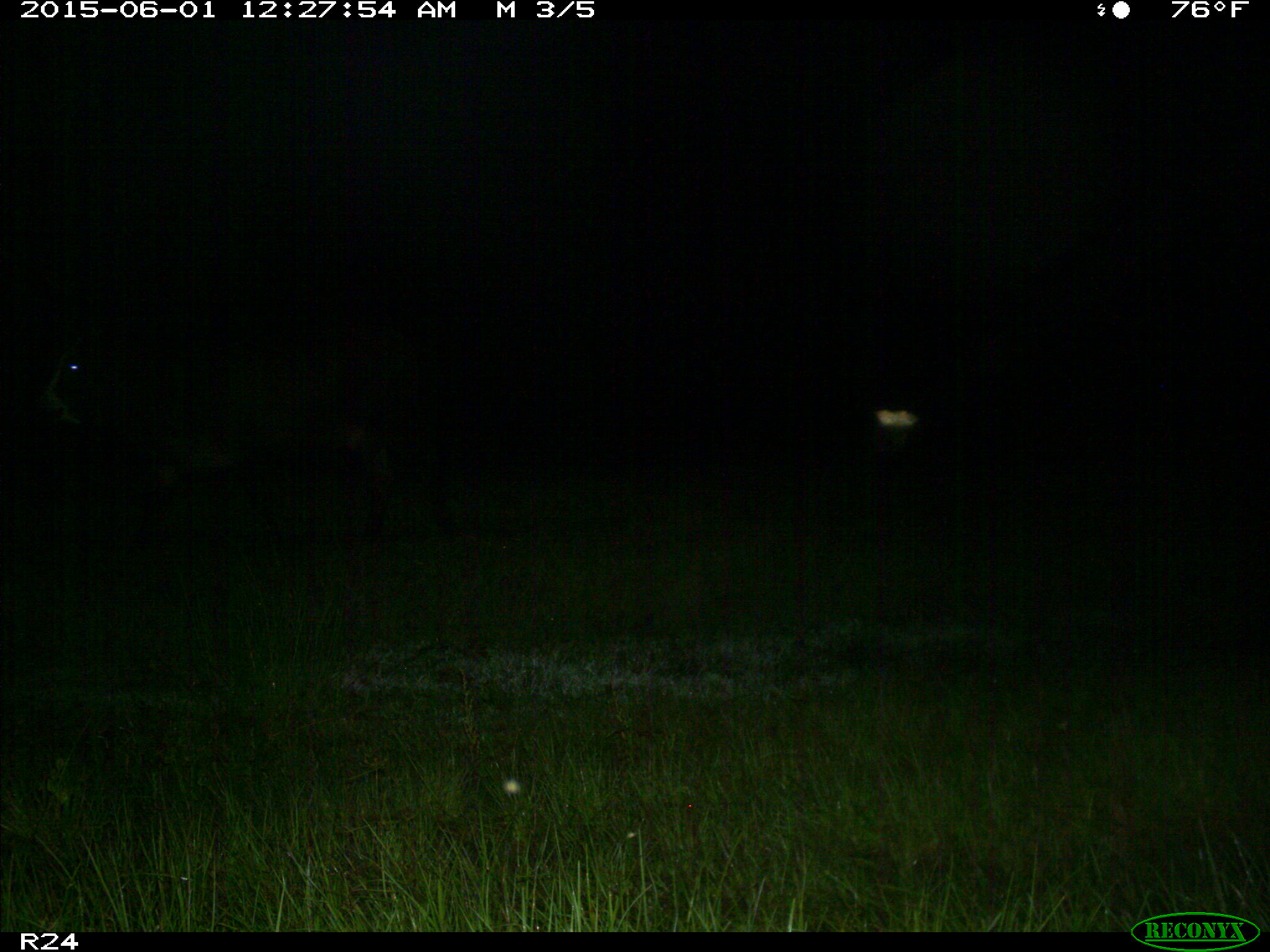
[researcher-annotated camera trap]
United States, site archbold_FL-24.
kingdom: Animalia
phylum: Chordata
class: Mammalia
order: Artiodactyla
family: Bovidae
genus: Bos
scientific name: Bos taurus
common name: domestic cow